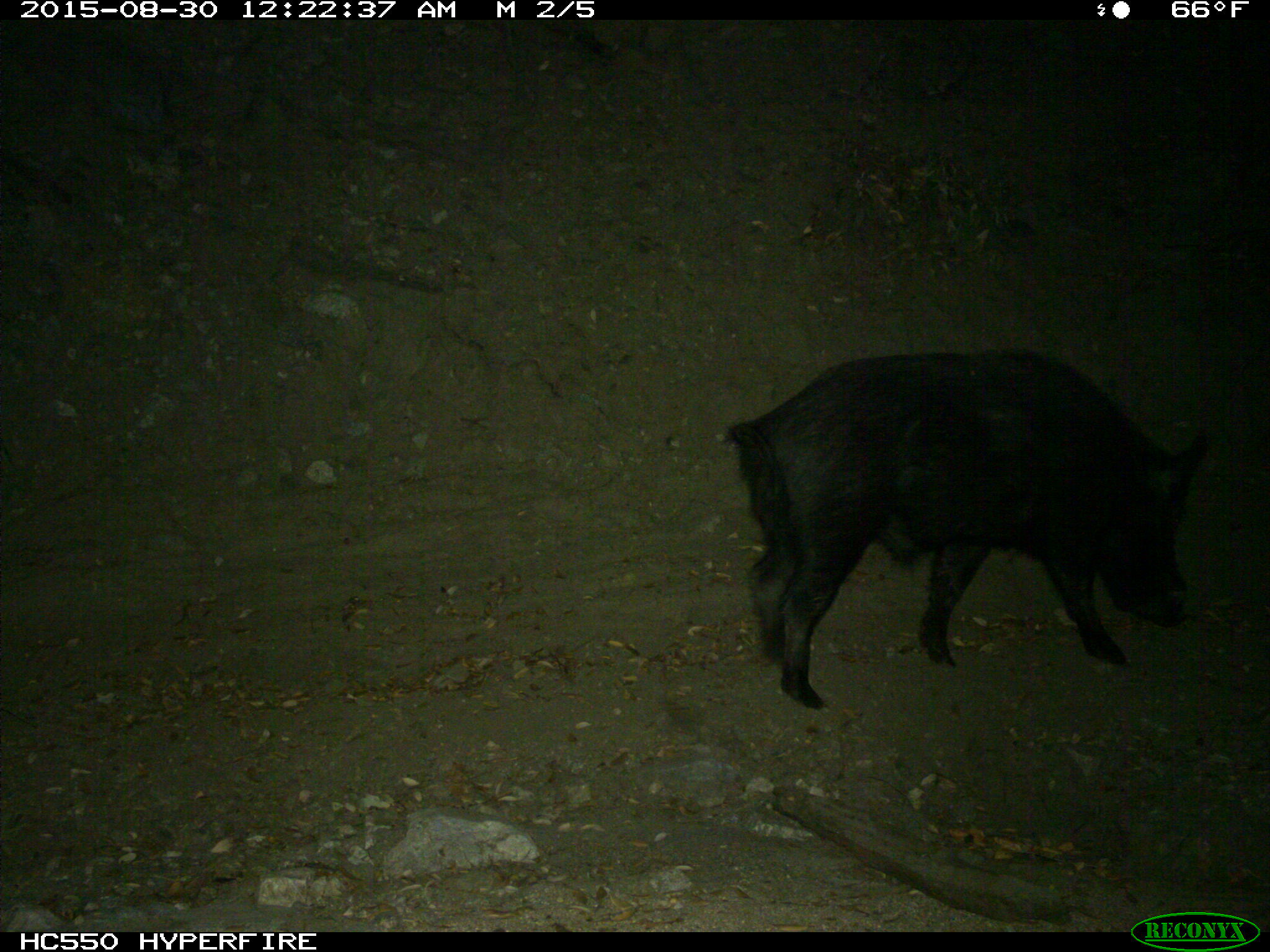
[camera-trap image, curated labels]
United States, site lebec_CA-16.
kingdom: Animalia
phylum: Chordata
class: Mammalia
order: Artiodactyla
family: Suidae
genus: Sus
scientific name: Sus scrofa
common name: wild boar